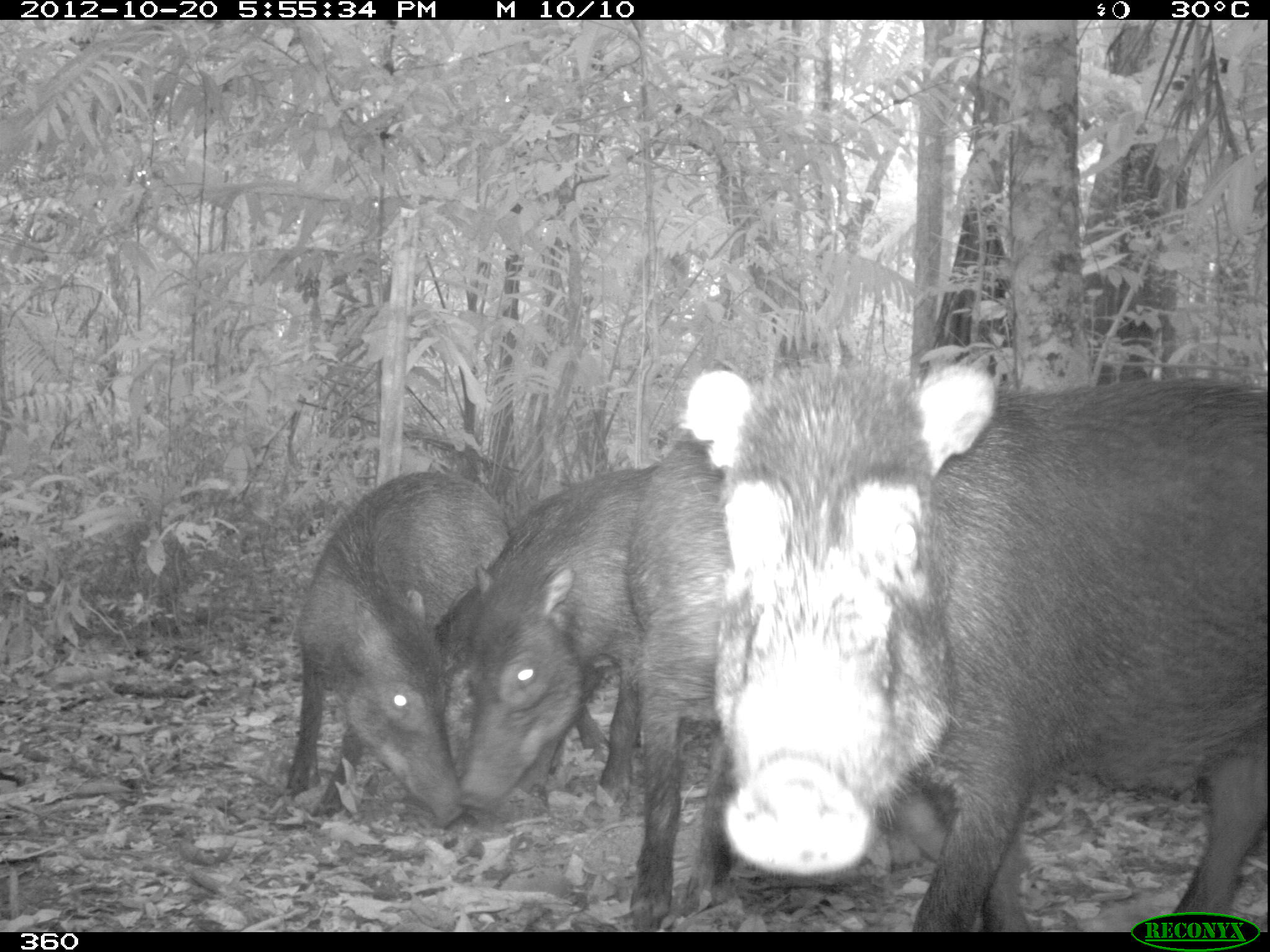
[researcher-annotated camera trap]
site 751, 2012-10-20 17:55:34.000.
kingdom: Animalia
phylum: Chordata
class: Mammalia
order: Artiodactyla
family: Tayassuidae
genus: Tayassu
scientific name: Tayassu pecari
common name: white-lipped peccary